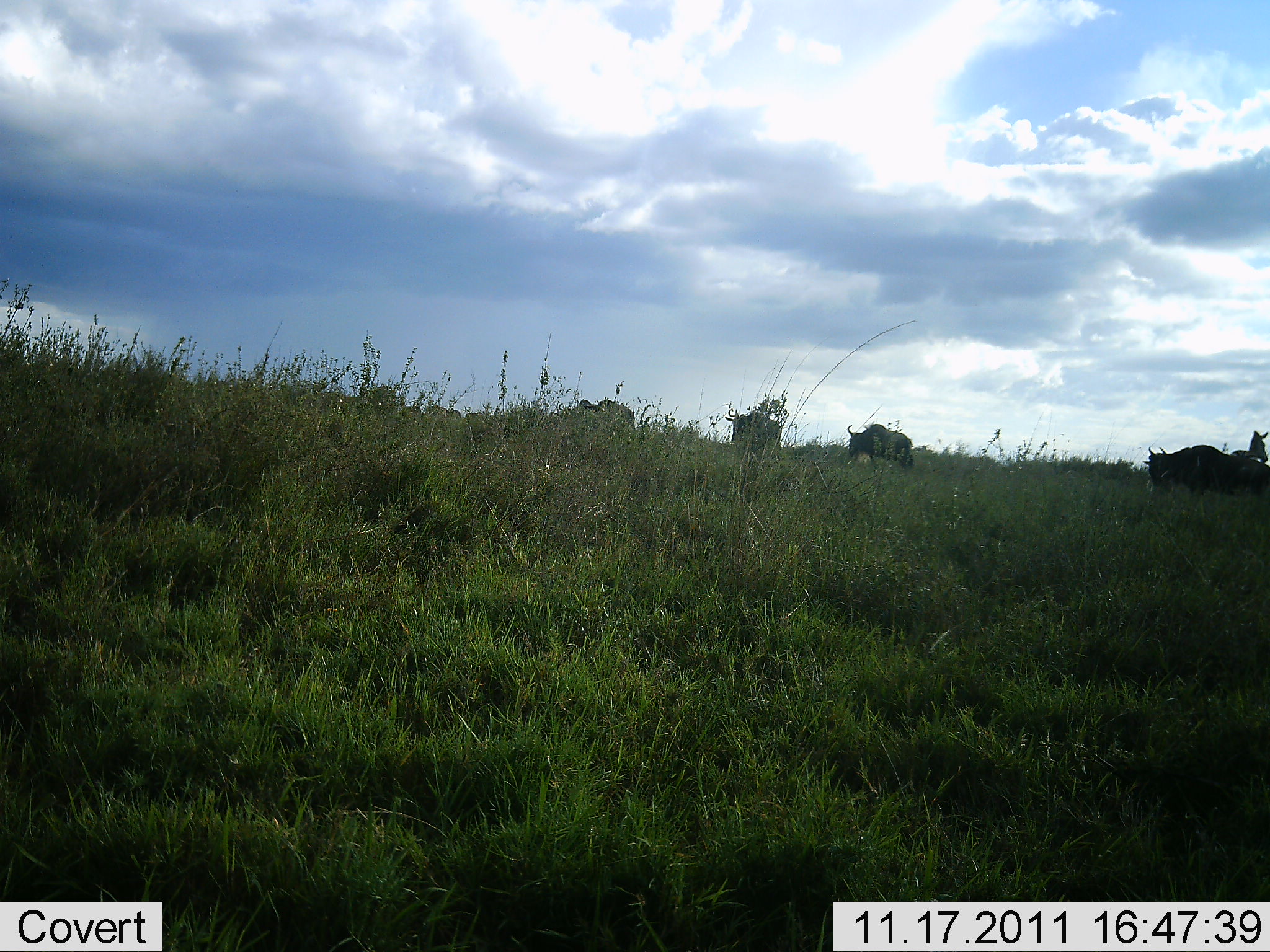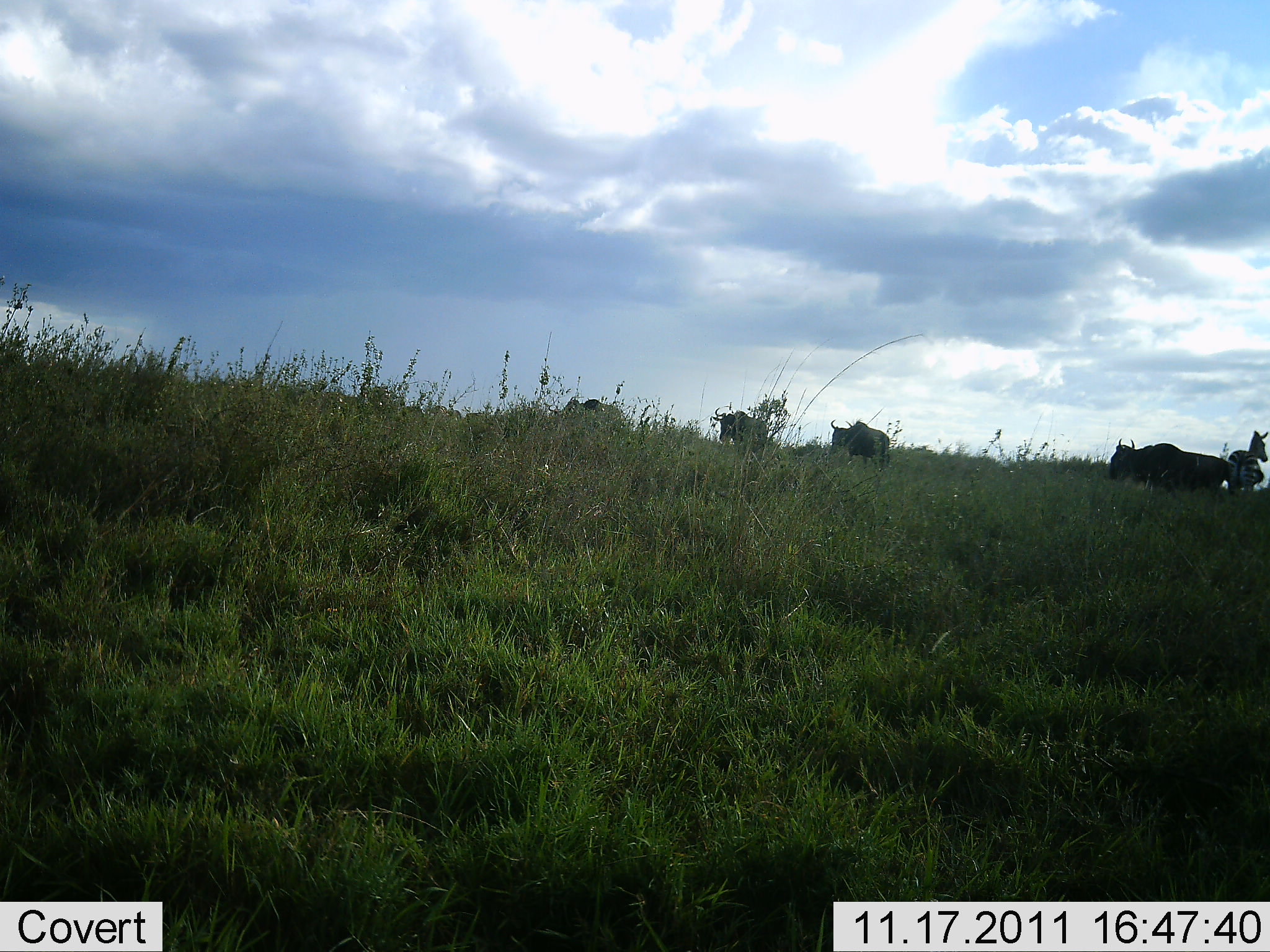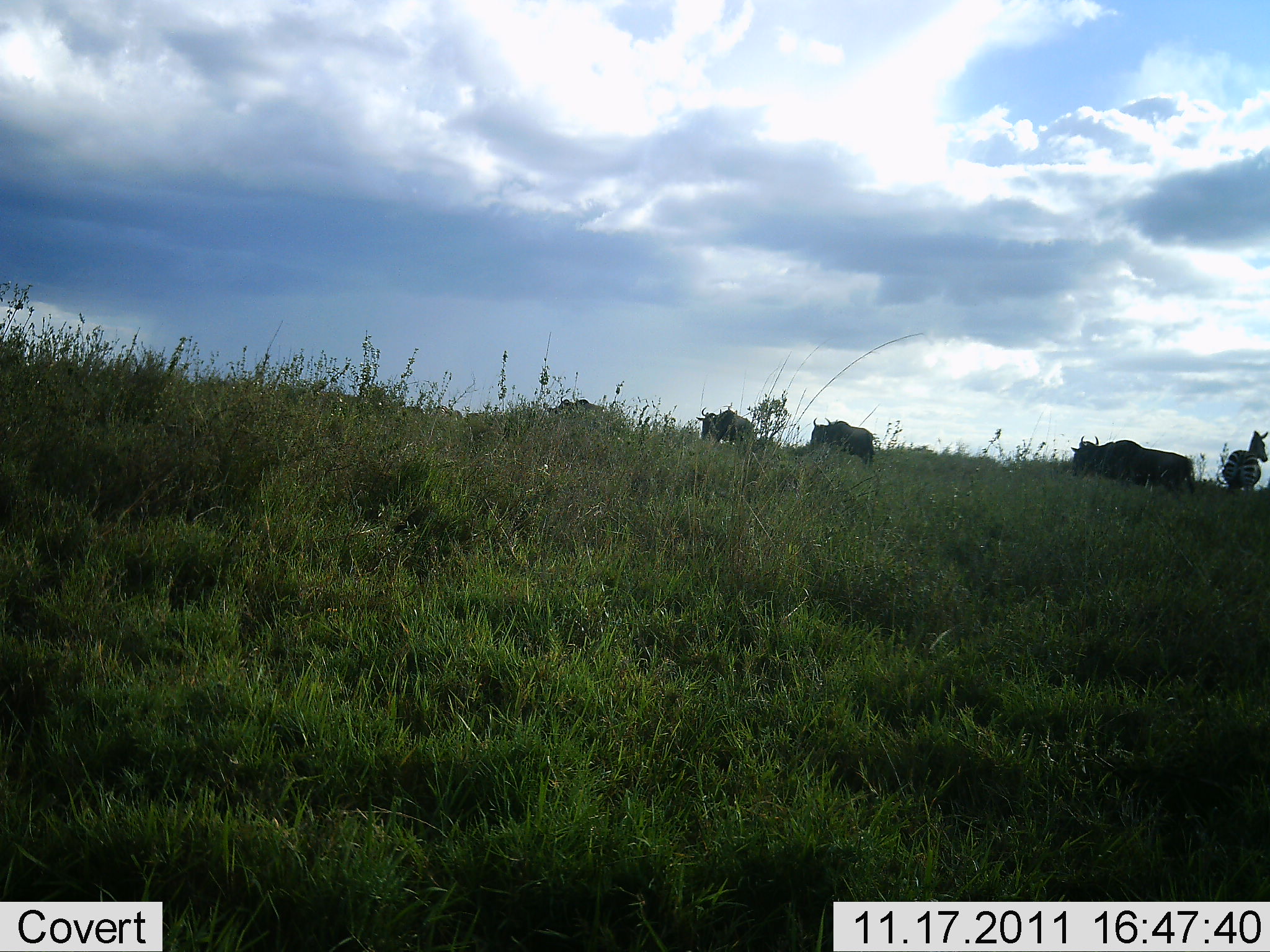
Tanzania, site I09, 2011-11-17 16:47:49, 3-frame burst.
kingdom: Animalia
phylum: Chordata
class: Mammalia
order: Artiodactyla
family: Bovidae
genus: Connochaetes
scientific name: Connochaetes taurinus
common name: blue wildebeest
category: wildebeest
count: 5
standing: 5%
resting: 0%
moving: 95%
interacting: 0%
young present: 0%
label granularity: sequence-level